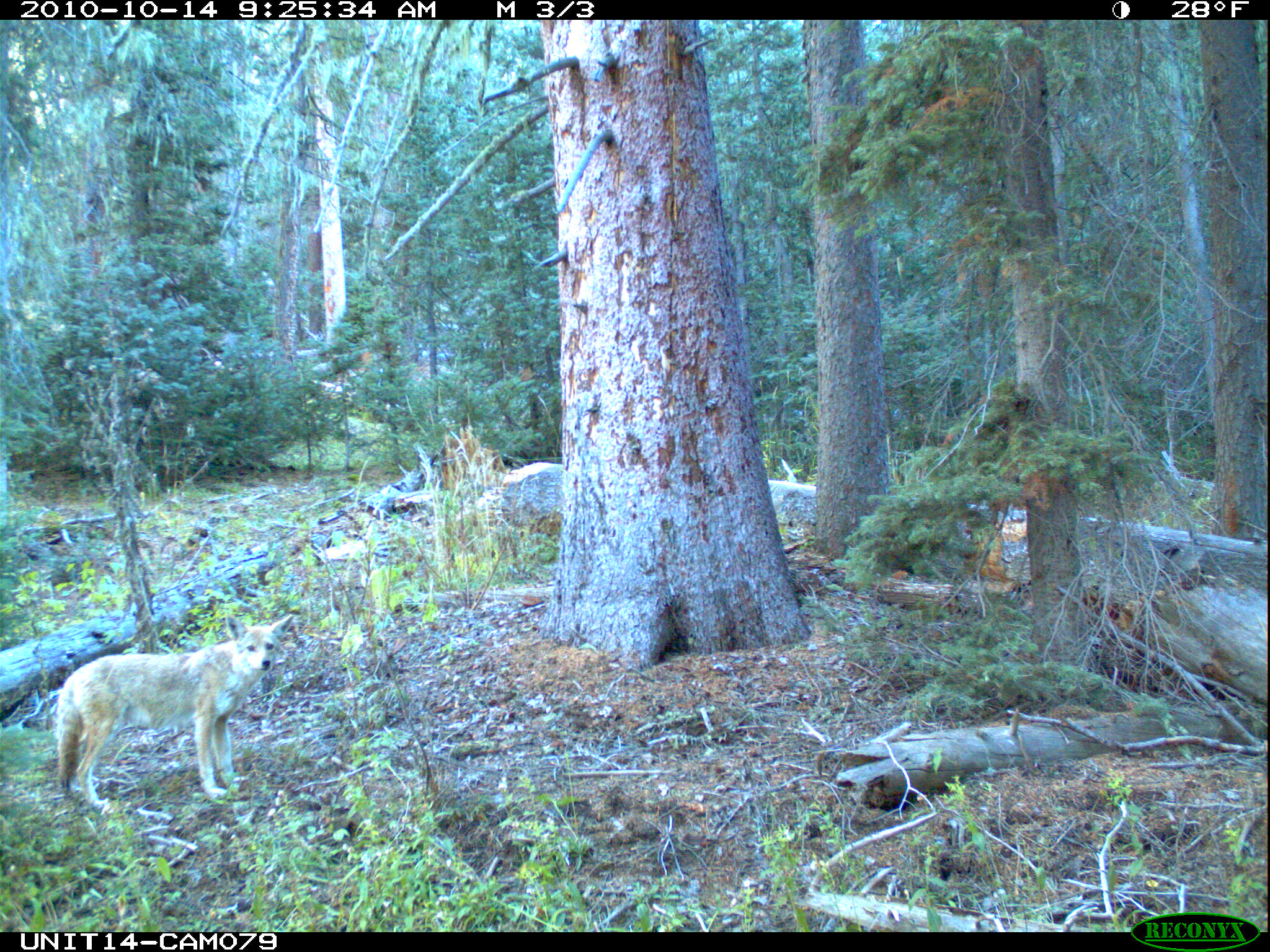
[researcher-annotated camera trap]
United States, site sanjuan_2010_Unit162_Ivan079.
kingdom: Animalia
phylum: Chordata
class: Mammalia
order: Carnivora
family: Canidae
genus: Canis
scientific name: Canis latrans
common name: coyote